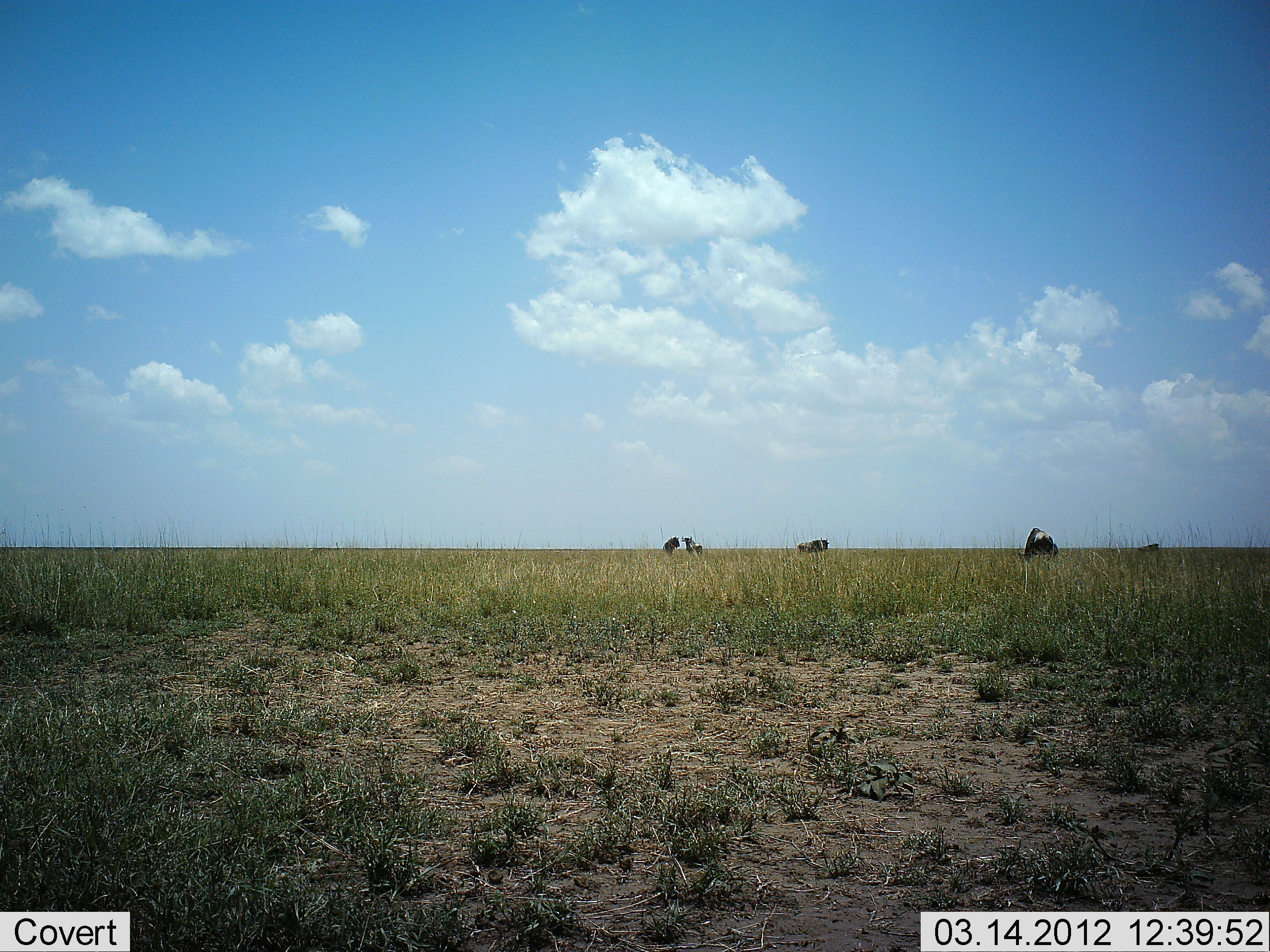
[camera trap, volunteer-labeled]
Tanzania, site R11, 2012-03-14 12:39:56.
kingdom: Animalia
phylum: Chordata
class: Mammalia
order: Artiodactyla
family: Bovidae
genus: Connochaetes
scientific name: Connochaetes taurinus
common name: blue wildebeest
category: wildebeest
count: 5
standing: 85%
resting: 8%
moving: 8%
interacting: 8%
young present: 0%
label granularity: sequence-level